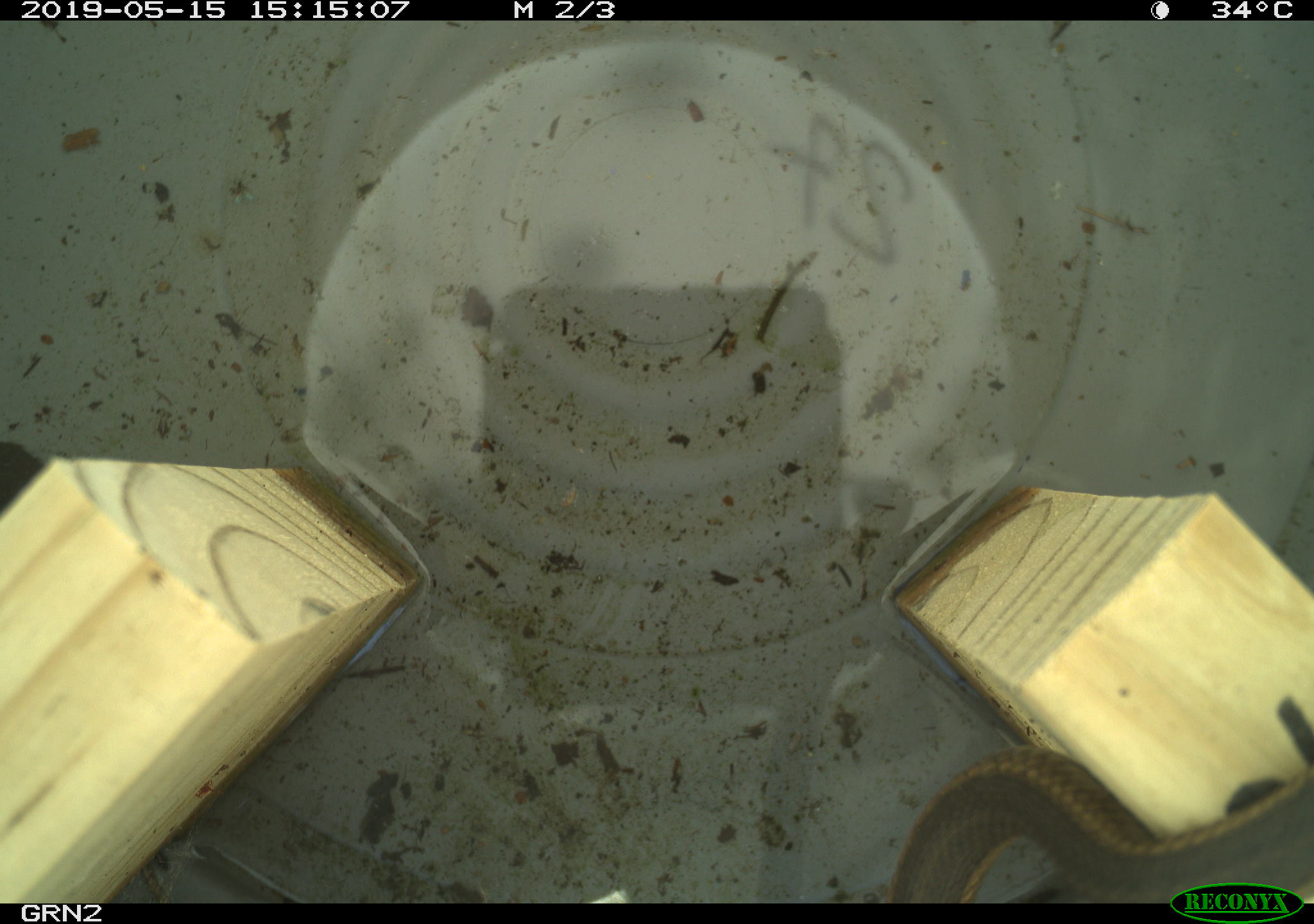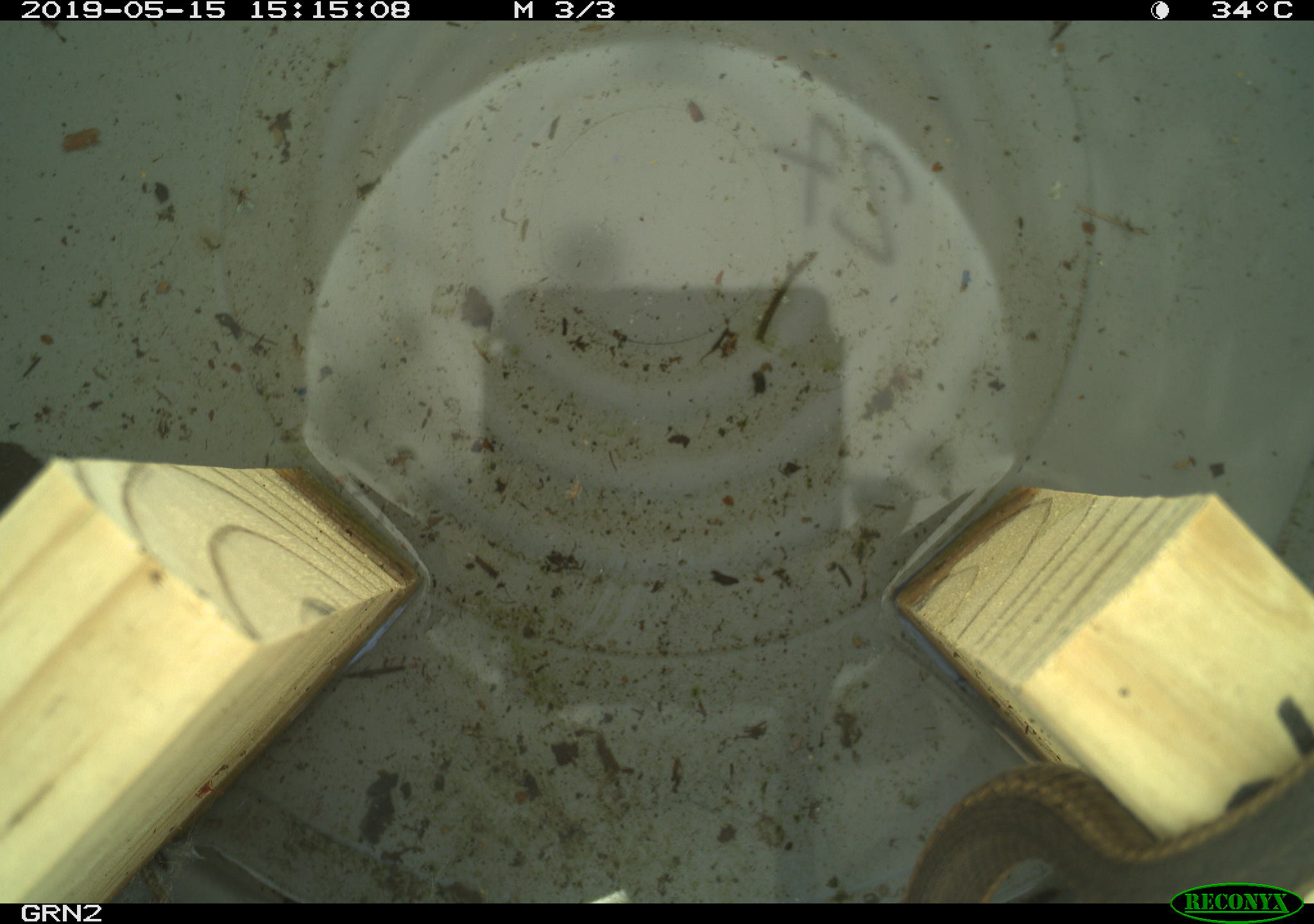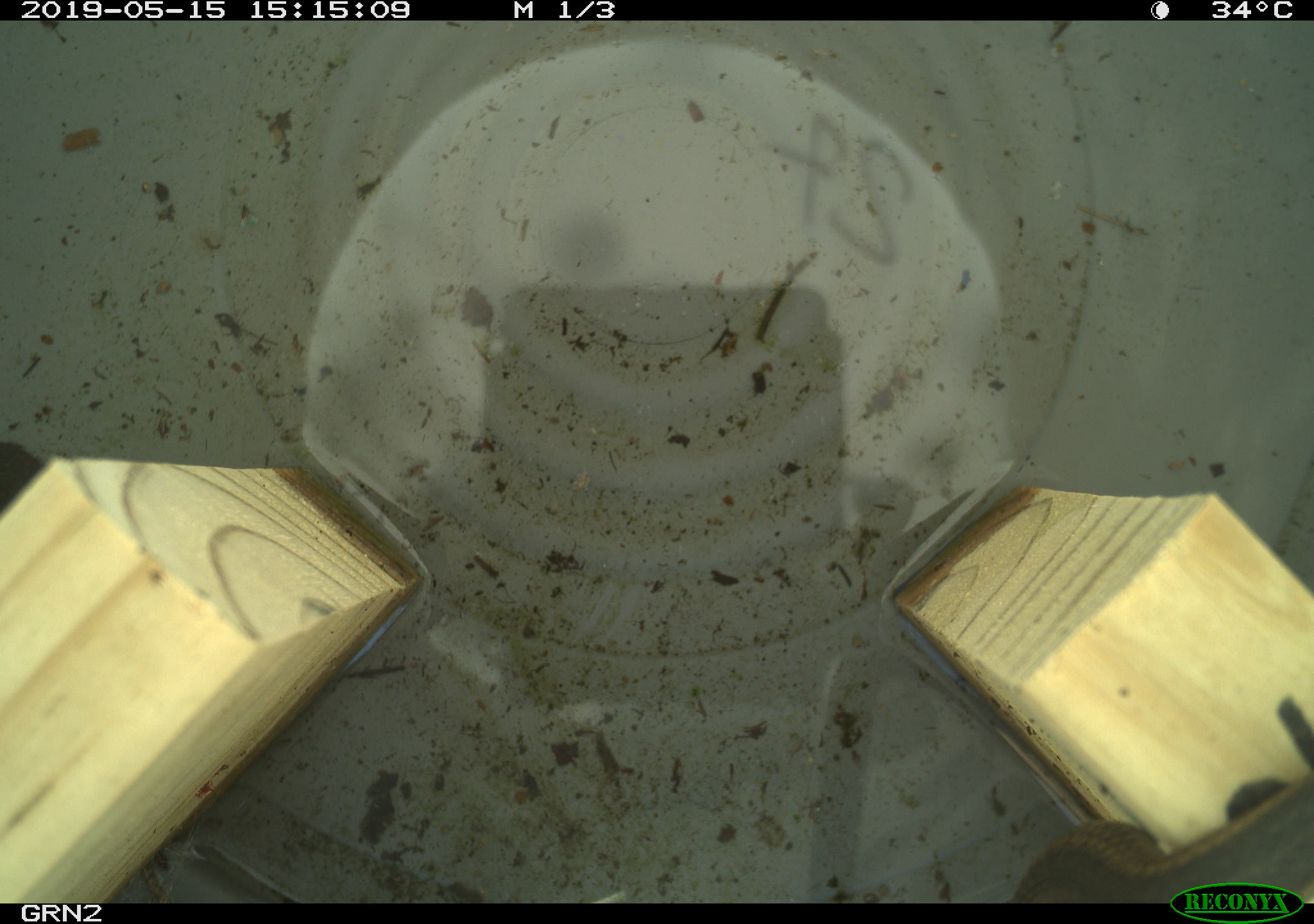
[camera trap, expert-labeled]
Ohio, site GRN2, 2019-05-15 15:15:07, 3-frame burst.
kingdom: Animalia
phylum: Chordata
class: Reptilia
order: Squamata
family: Colubridae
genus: Thamnophis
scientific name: Thamnophis sirtalis sirtalis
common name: eastern gartersnake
Eastern gartersnake (Thamnophis sirtalis sirtalis).